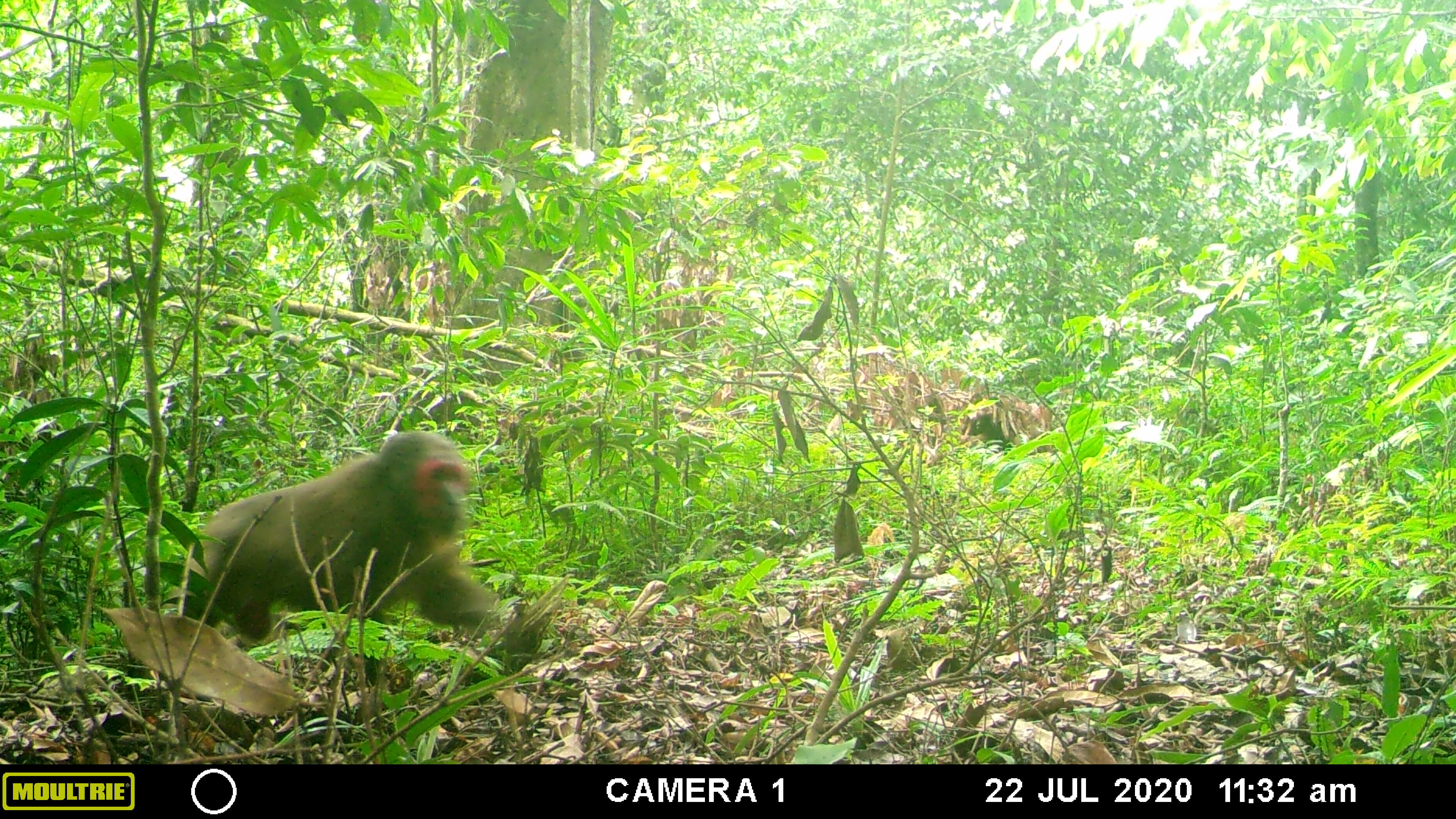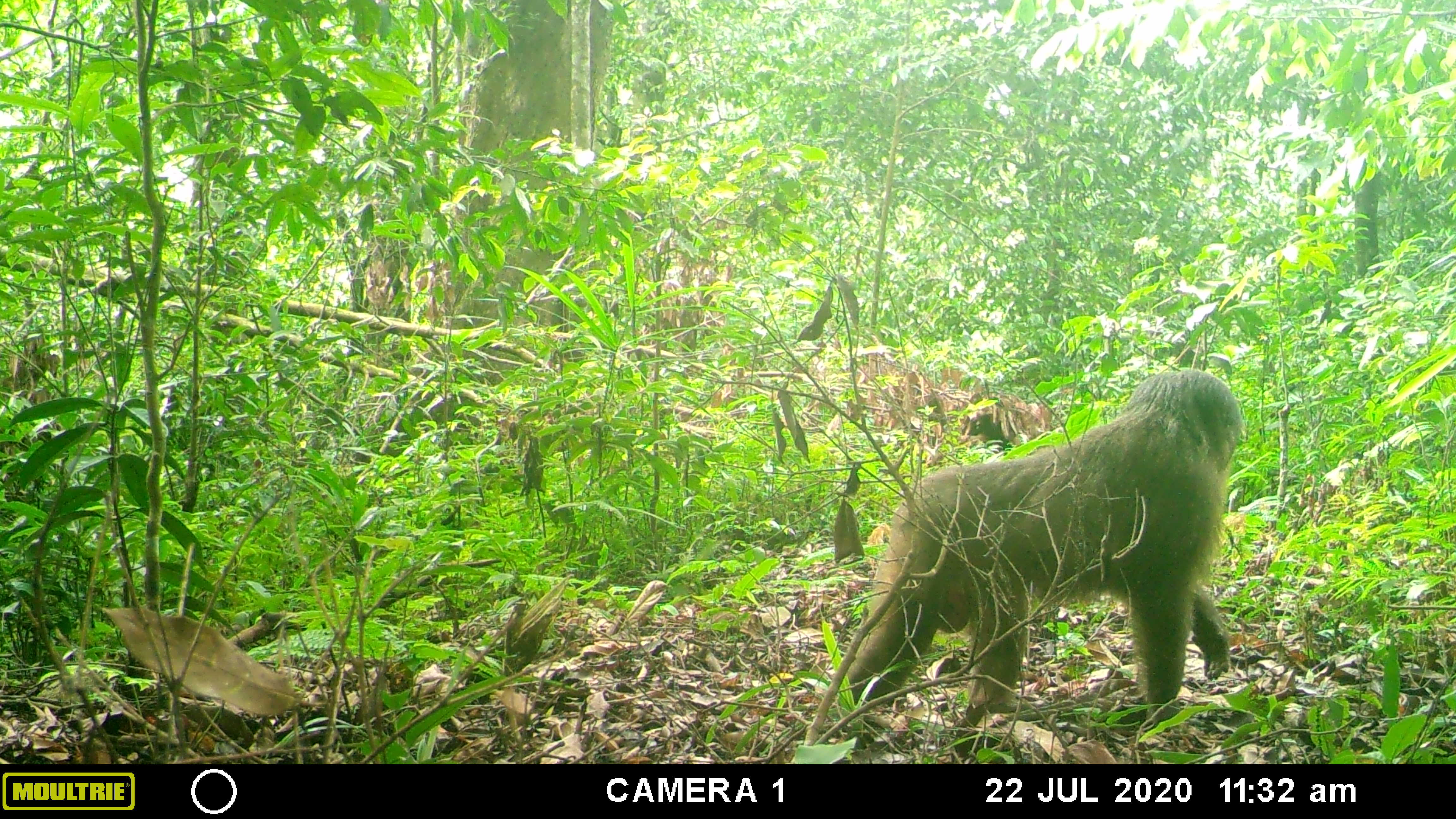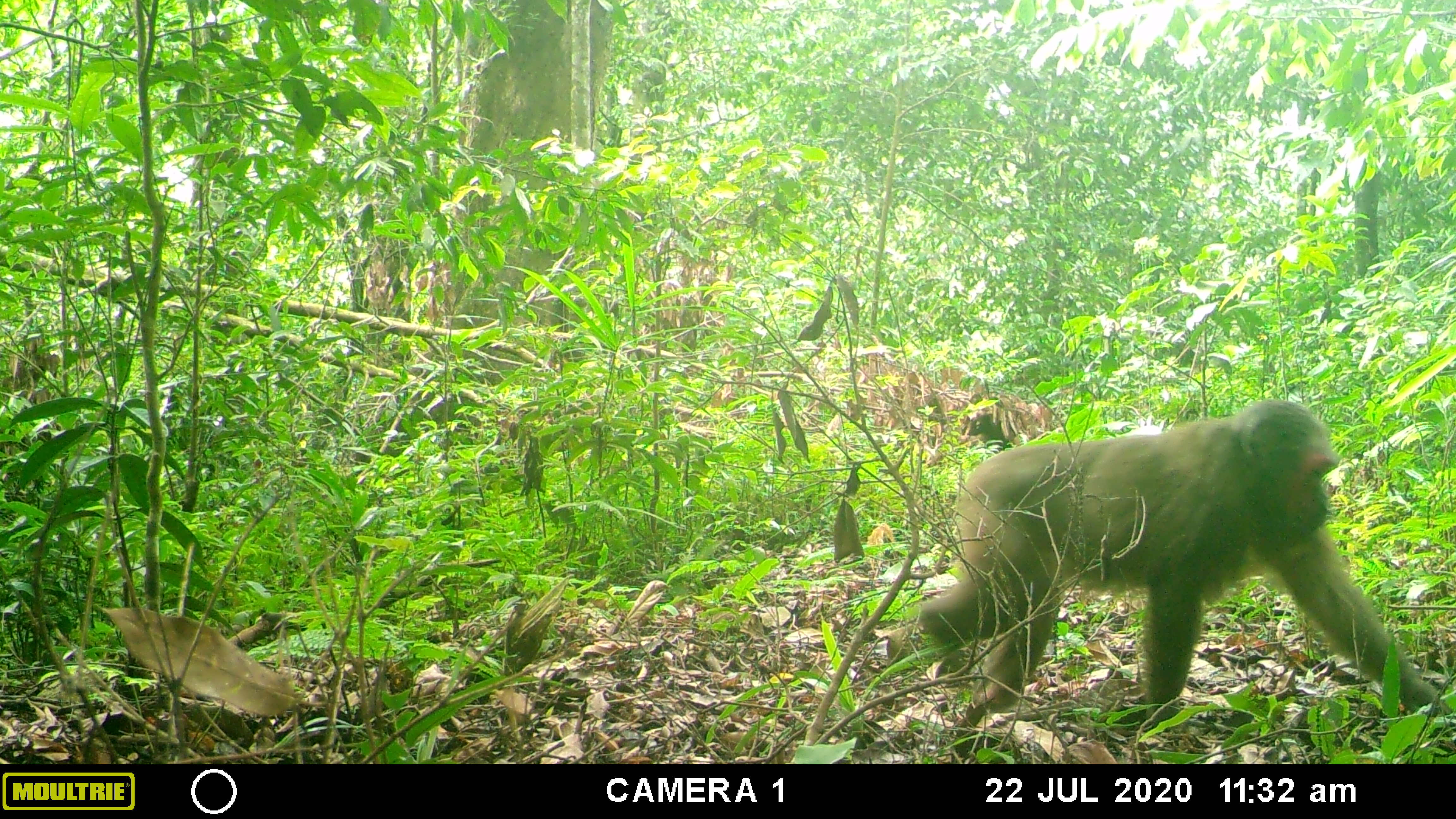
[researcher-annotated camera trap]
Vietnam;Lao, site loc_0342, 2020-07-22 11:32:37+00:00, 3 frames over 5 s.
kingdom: Animalia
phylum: Chordata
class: Mammalia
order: Primates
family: Cercopithecidae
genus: Macaca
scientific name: Macaca arctoides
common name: stump-tailed macaque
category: stump tailed macaque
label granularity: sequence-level